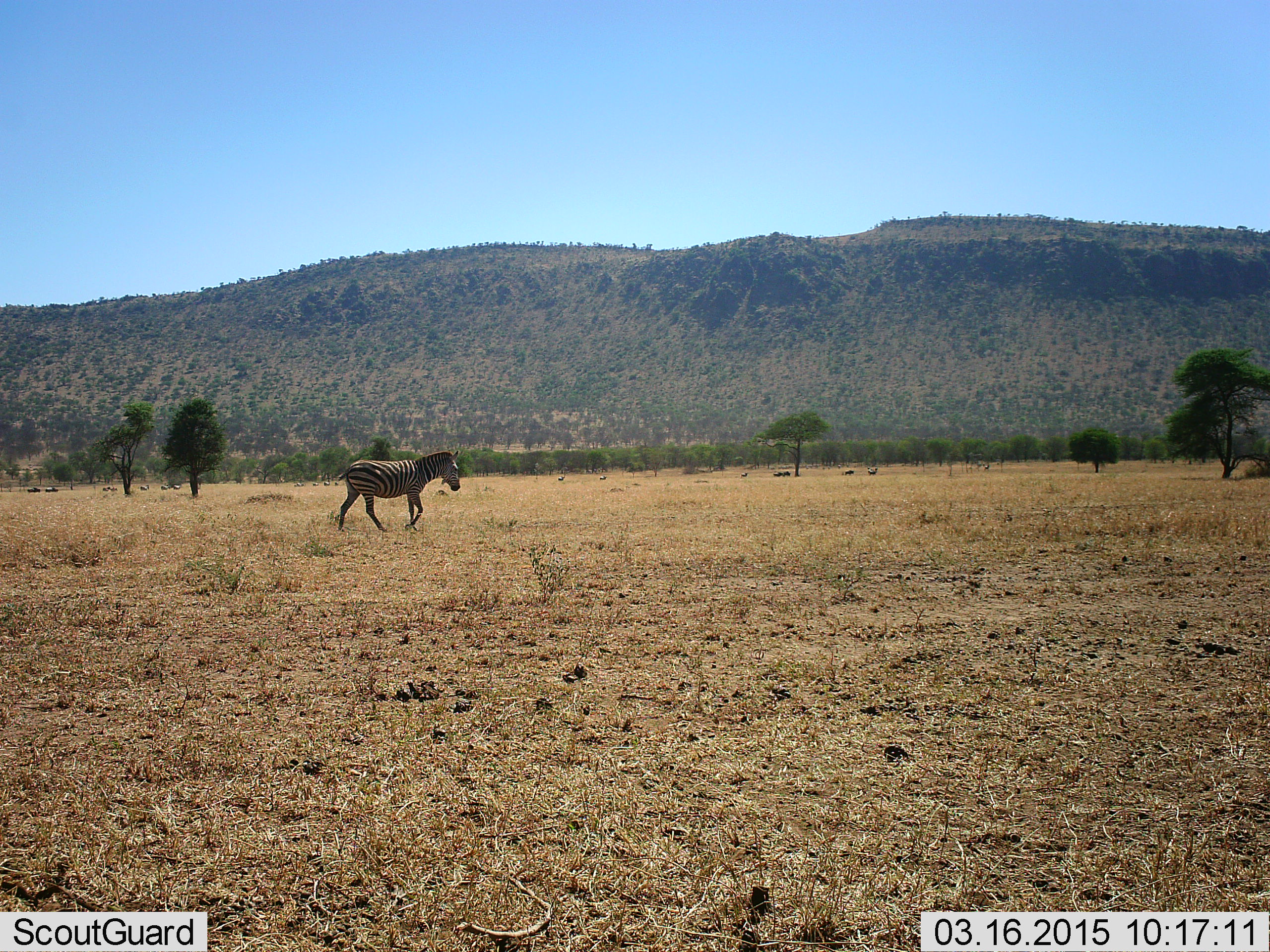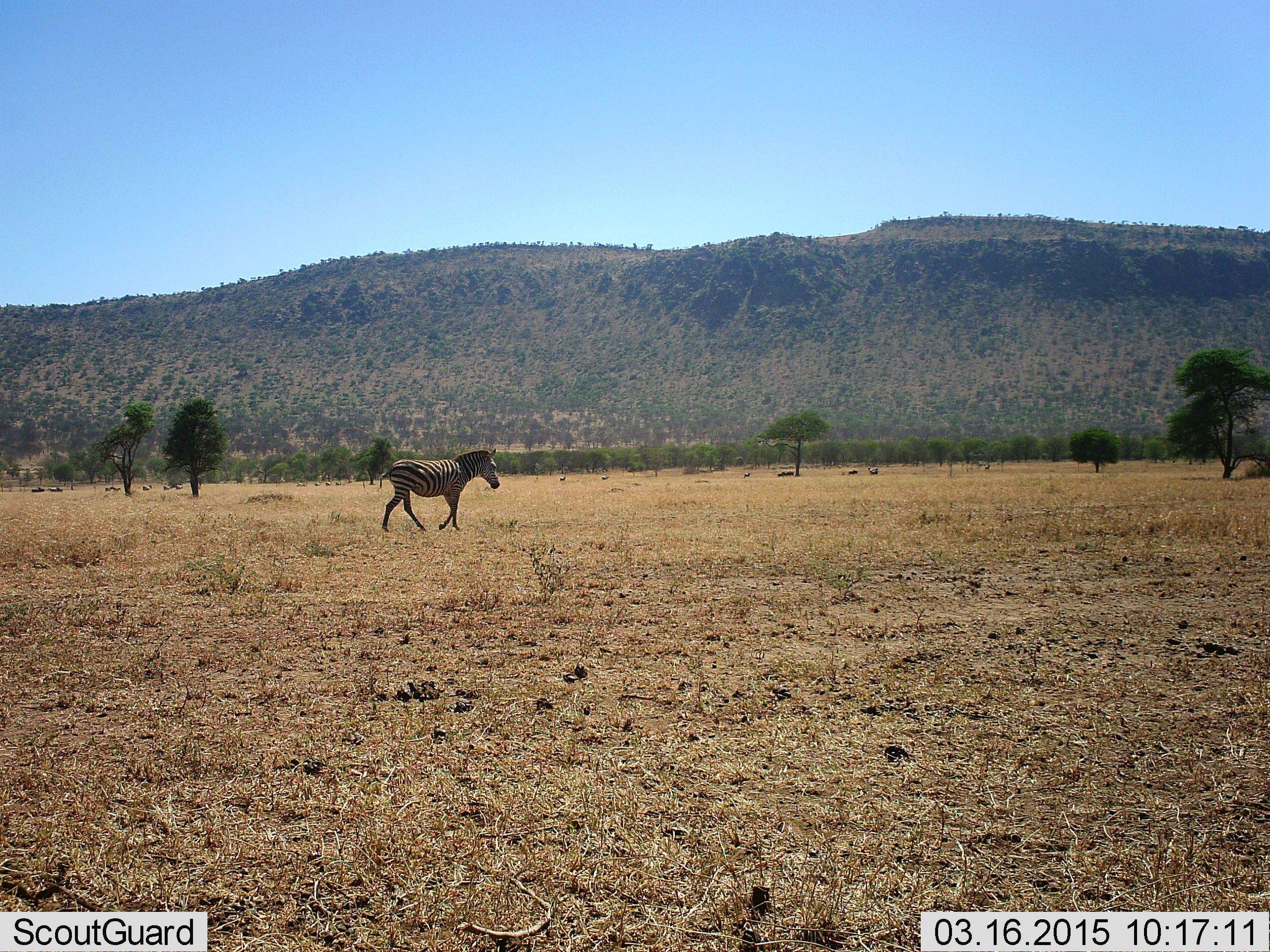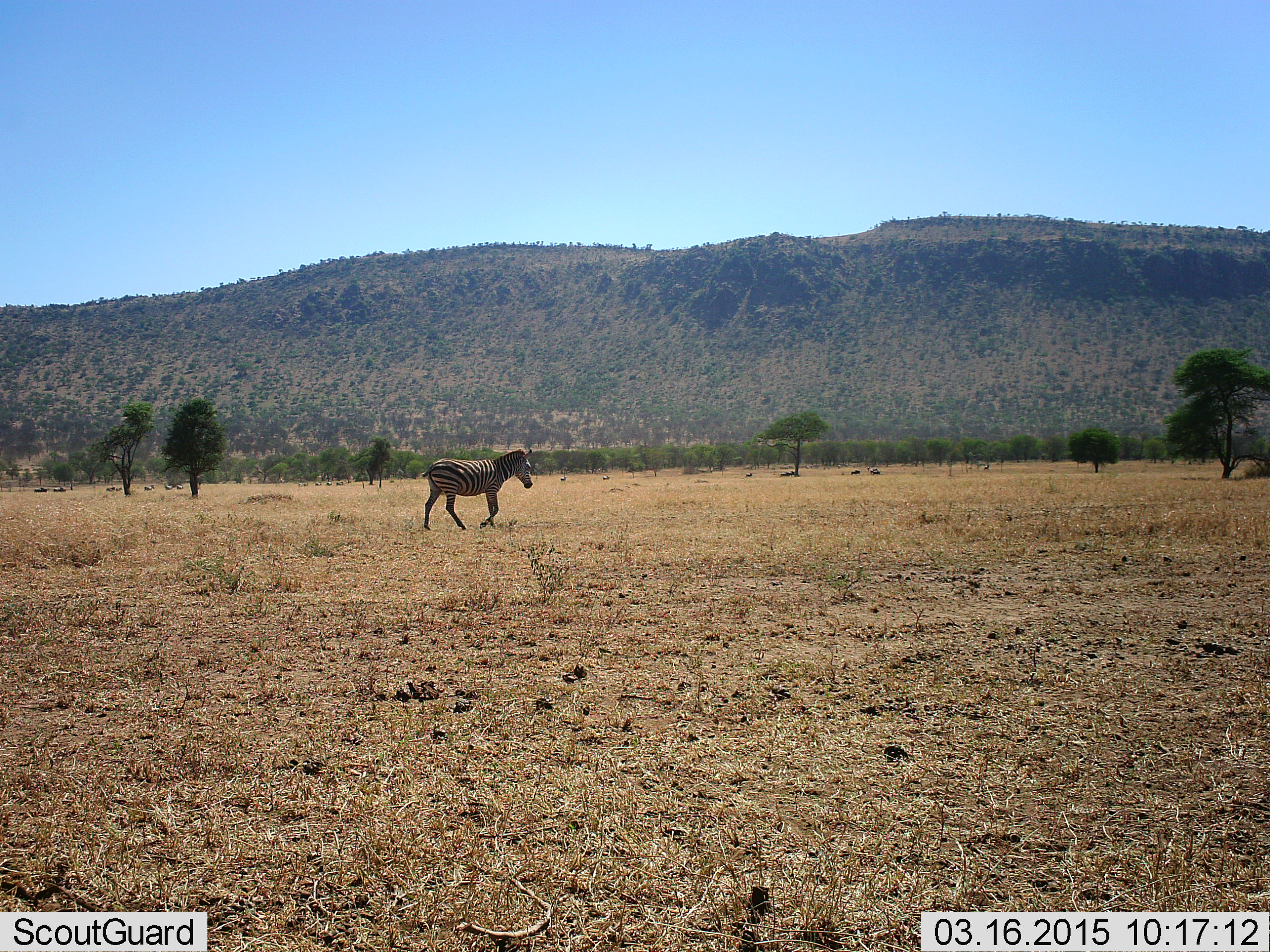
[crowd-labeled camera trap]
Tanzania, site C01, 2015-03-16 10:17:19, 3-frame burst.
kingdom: Animalia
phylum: Chordata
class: Mammalia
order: Perissodactyla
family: Equidae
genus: Equus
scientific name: Equus quagga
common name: plains zebra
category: zebra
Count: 1.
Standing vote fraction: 10%.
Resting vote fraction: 0%.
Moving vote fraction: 90%.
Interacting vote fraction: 0%.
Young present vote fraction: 0%.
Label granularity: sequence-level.